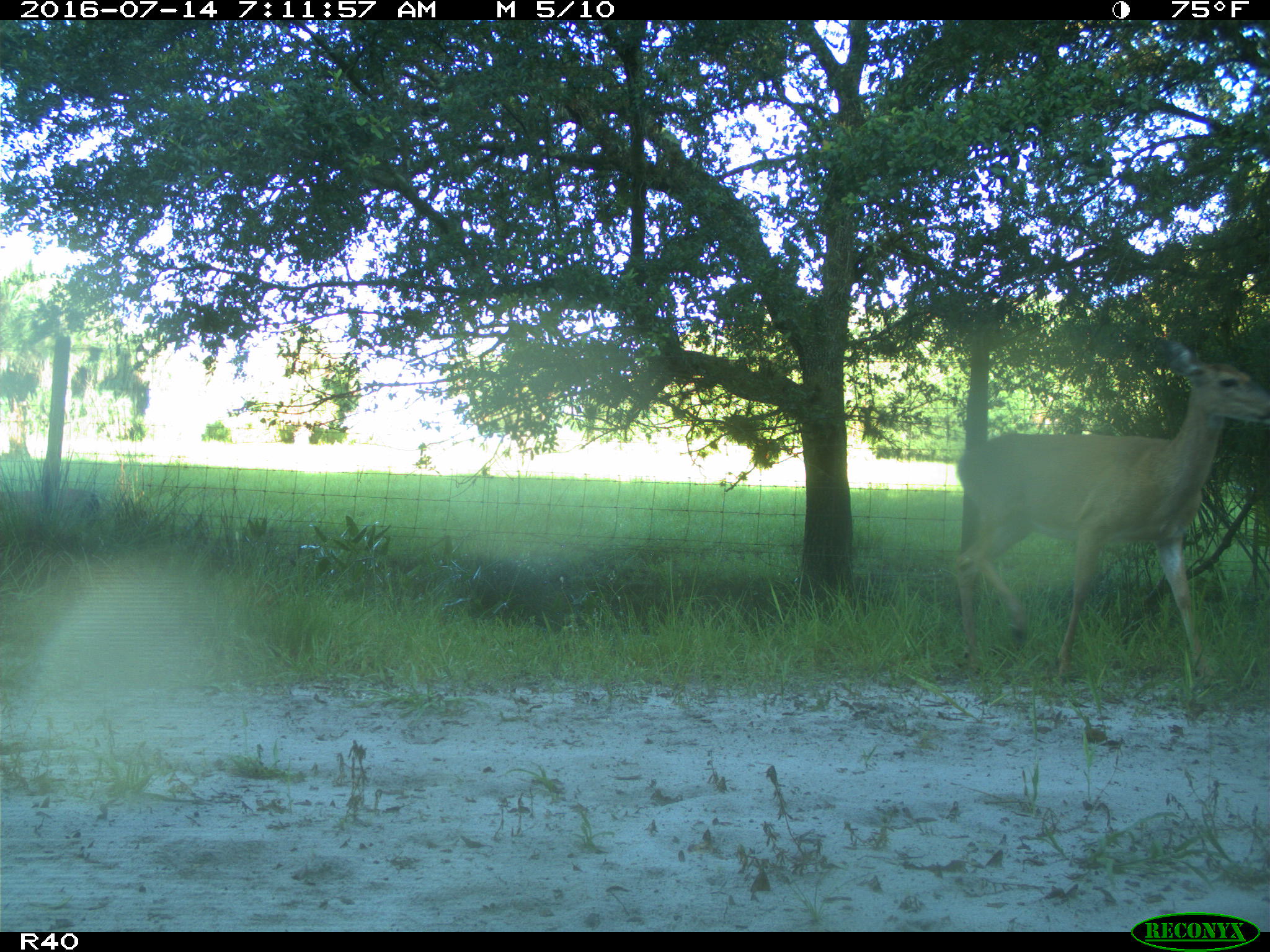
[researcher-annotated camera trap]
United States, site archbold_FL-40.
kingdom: Animalia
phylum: Chordata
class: Mammalia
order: Artiodactyla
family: Cervidae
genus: Odocoileus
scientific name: Odocoileus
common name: deer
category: unidentified deer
Unidentified deer (deer) (Odocoileus).